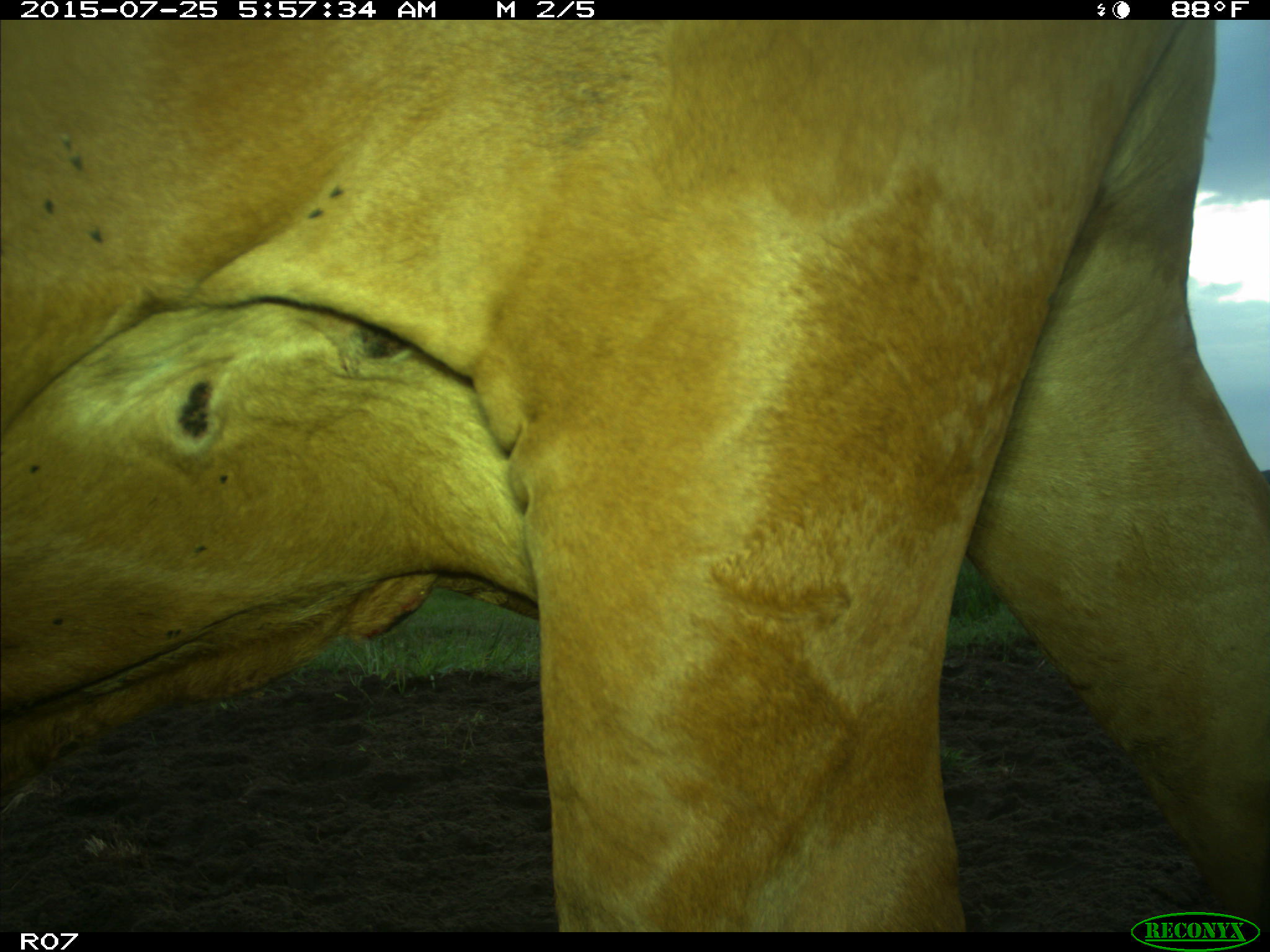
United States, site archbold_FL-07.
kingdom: Animalia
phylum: Chordata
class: Mammalia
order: Artiodactyla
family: Bovidae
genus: Bos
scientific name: Bos taurus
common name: domestic cow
Bos taurus (domestic cow).